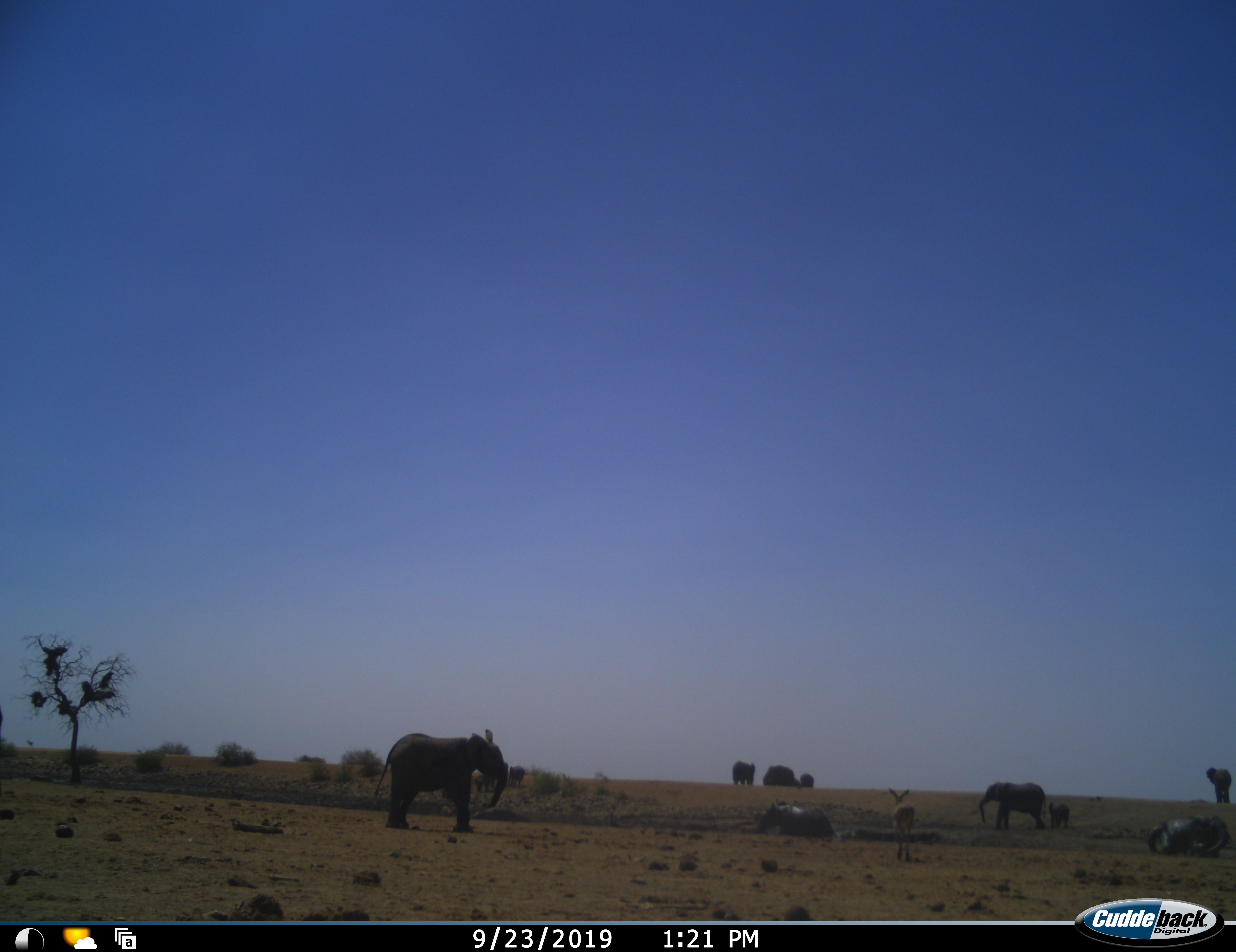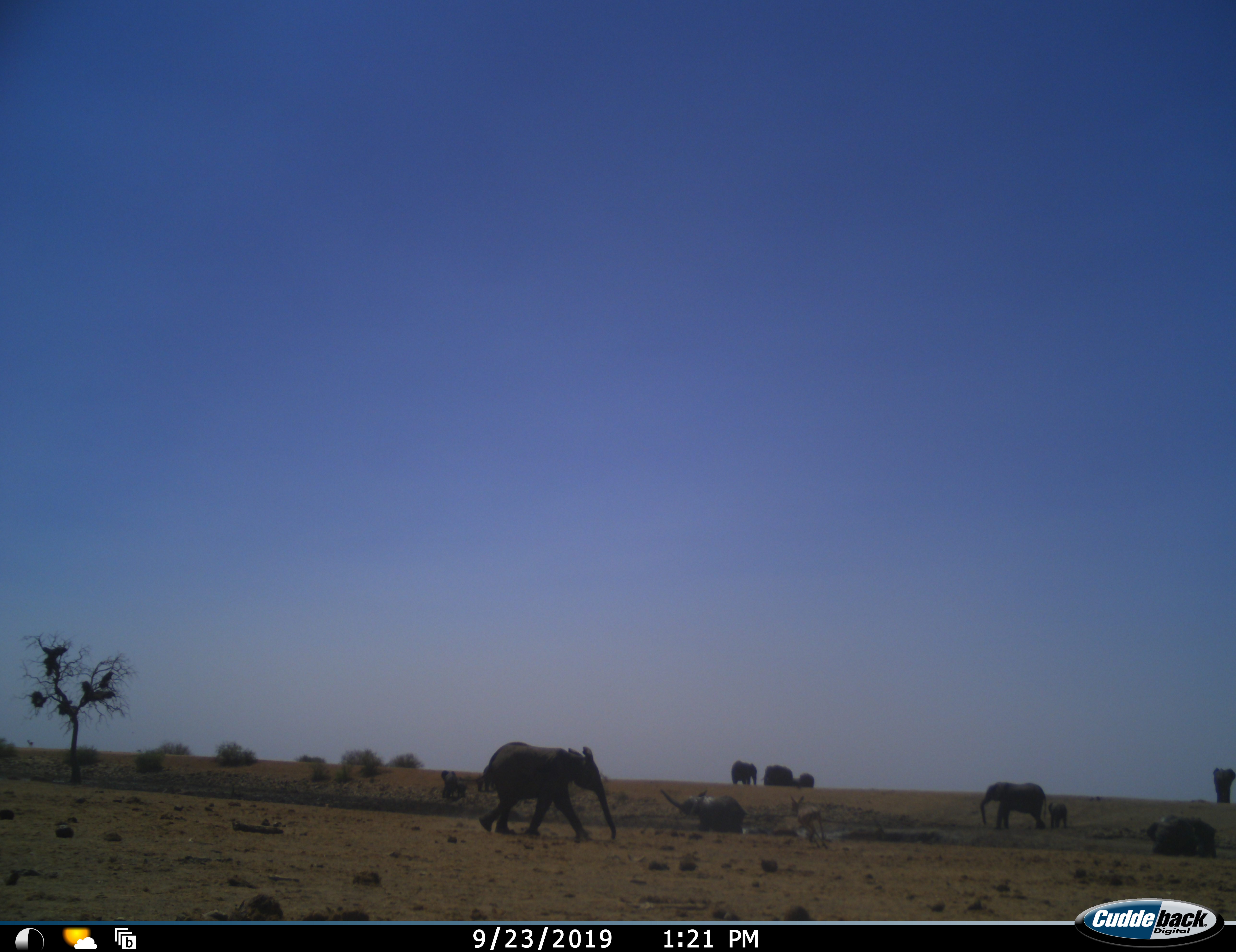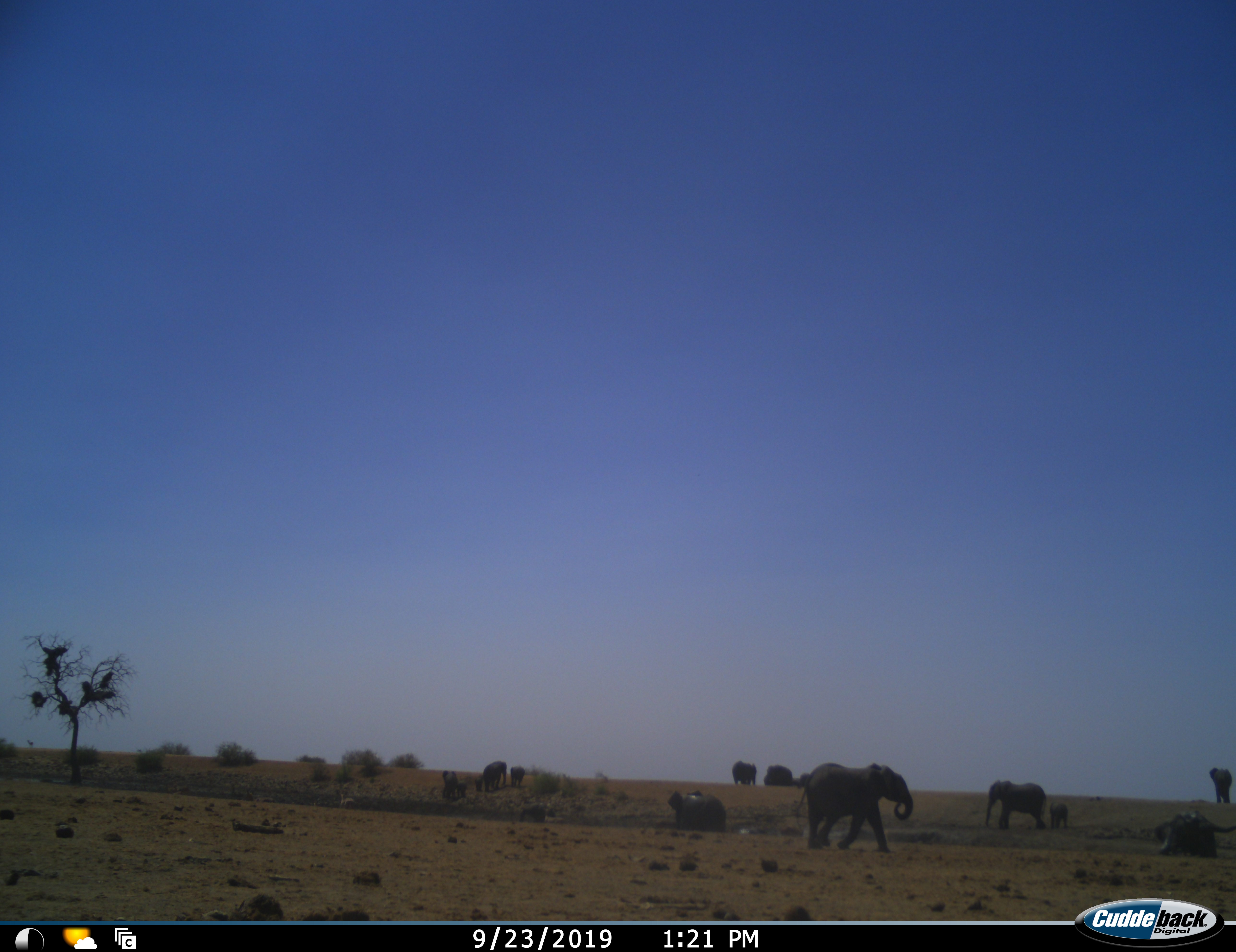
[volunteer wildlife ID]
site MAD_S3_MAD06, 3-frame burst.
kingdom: Animalia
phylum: Chordata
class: Mammalia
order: Proboscidea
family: Elephantidae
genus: Loxodonta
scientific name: Loxodonta africana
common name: african bush elephant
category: elephant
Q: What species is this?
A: Elephant (african bush elephant) (Loxodonta africana).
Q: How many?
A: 11-50.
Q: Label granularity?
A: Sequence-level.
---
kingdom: Animalia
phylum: Chordata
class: Mammalia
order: Artiodactyla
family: Bovidae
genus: Aepyceros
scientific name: Aepyceros melampus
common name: impala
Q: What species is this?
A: Impala (Aepyceros melampus).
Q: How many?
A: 1.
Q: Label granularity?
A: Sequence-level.